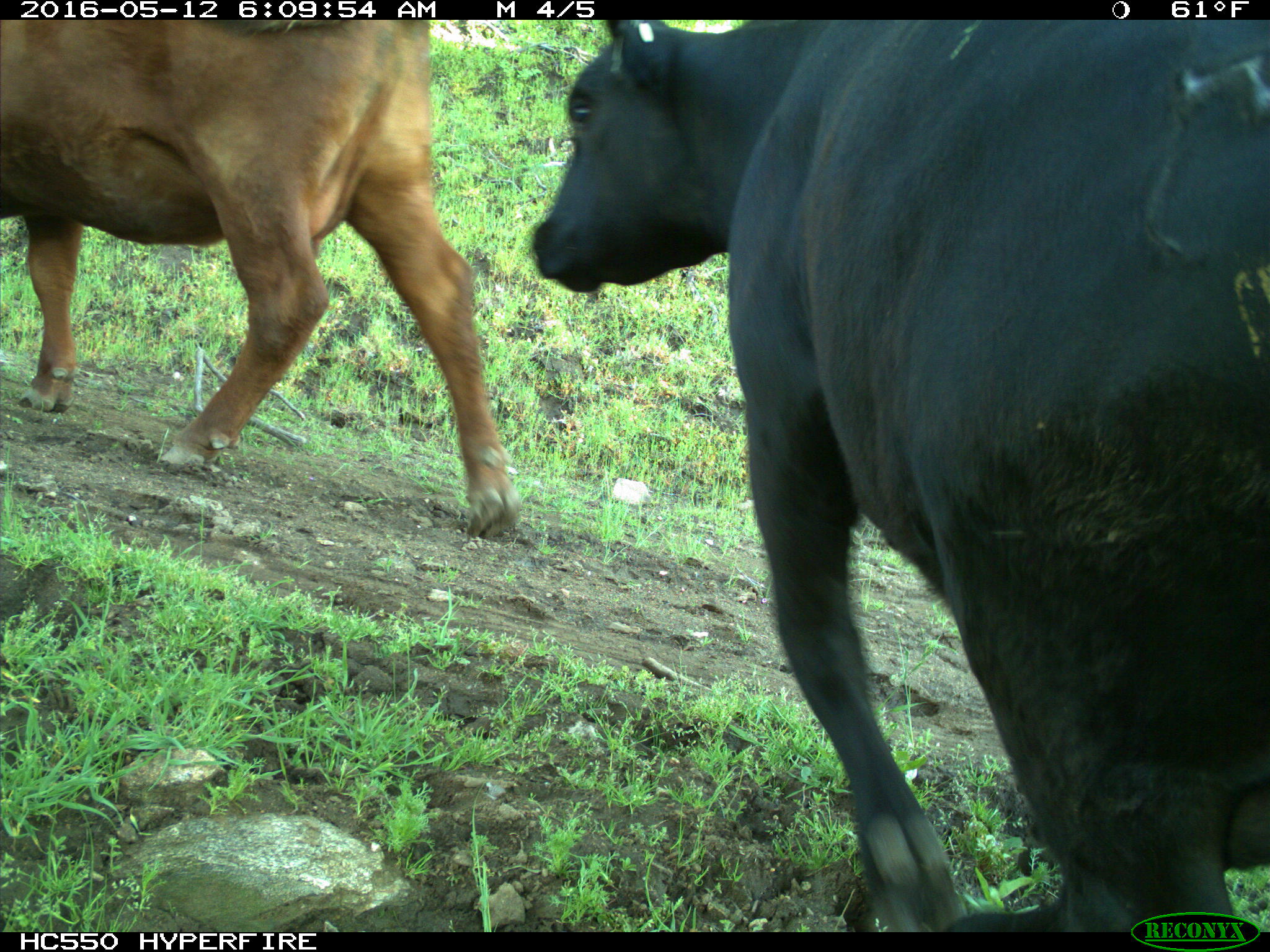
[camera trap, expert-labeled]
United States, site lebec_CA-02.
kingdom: Animalia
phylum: Chordata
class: Mammalia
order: Artiodactyla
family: Bovidae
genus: Bos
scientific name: Bos taurus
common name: domestic cow